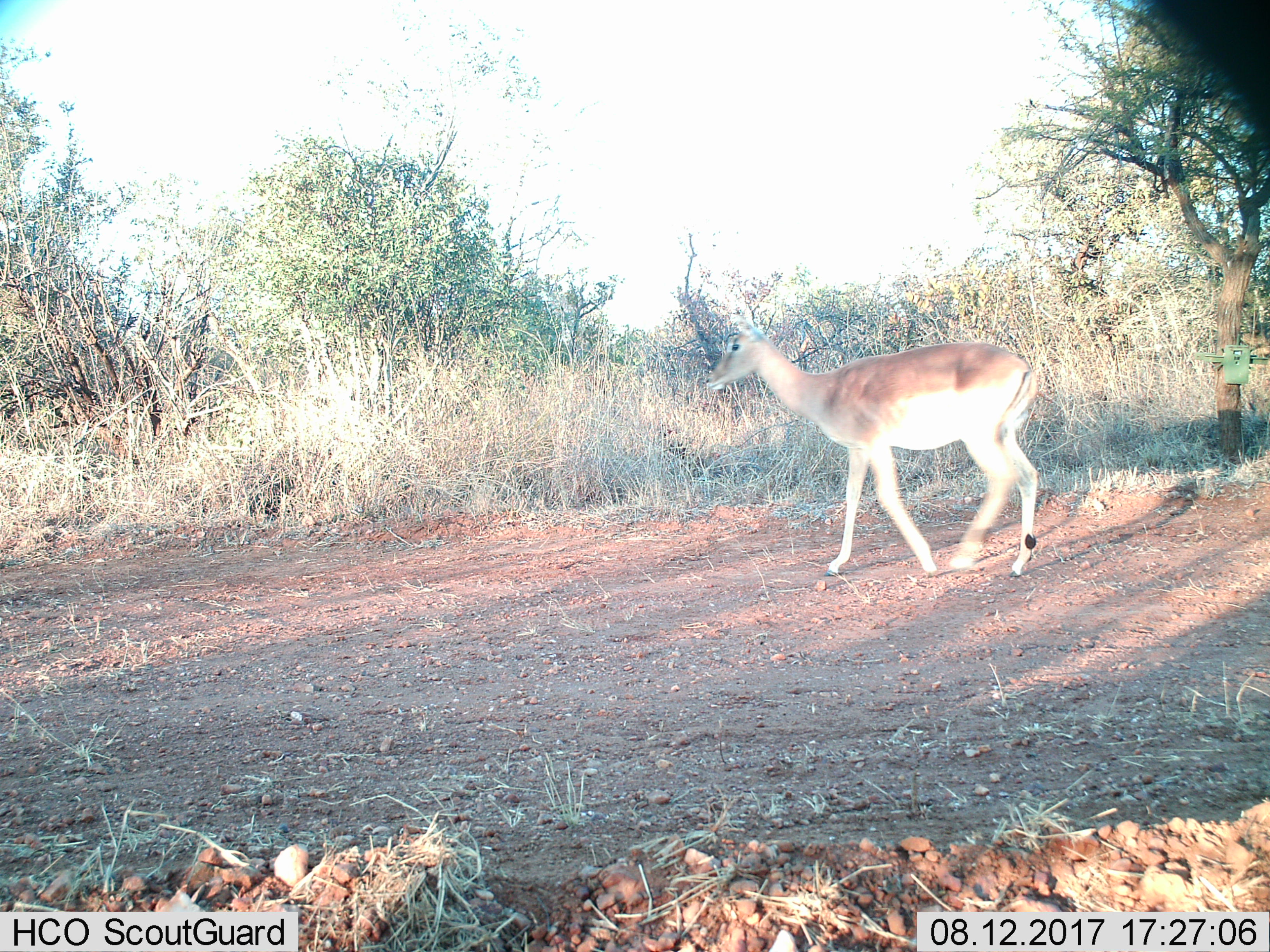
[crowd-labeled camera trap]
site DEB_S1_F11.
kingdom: Animalia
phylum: Chordata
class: Mammalia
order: Artiodactyla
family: Bovidae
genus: Aepyceros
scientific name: Aepyceros melampus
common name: impala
Impala (Aepyceros melampus), count 1. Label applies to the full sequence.